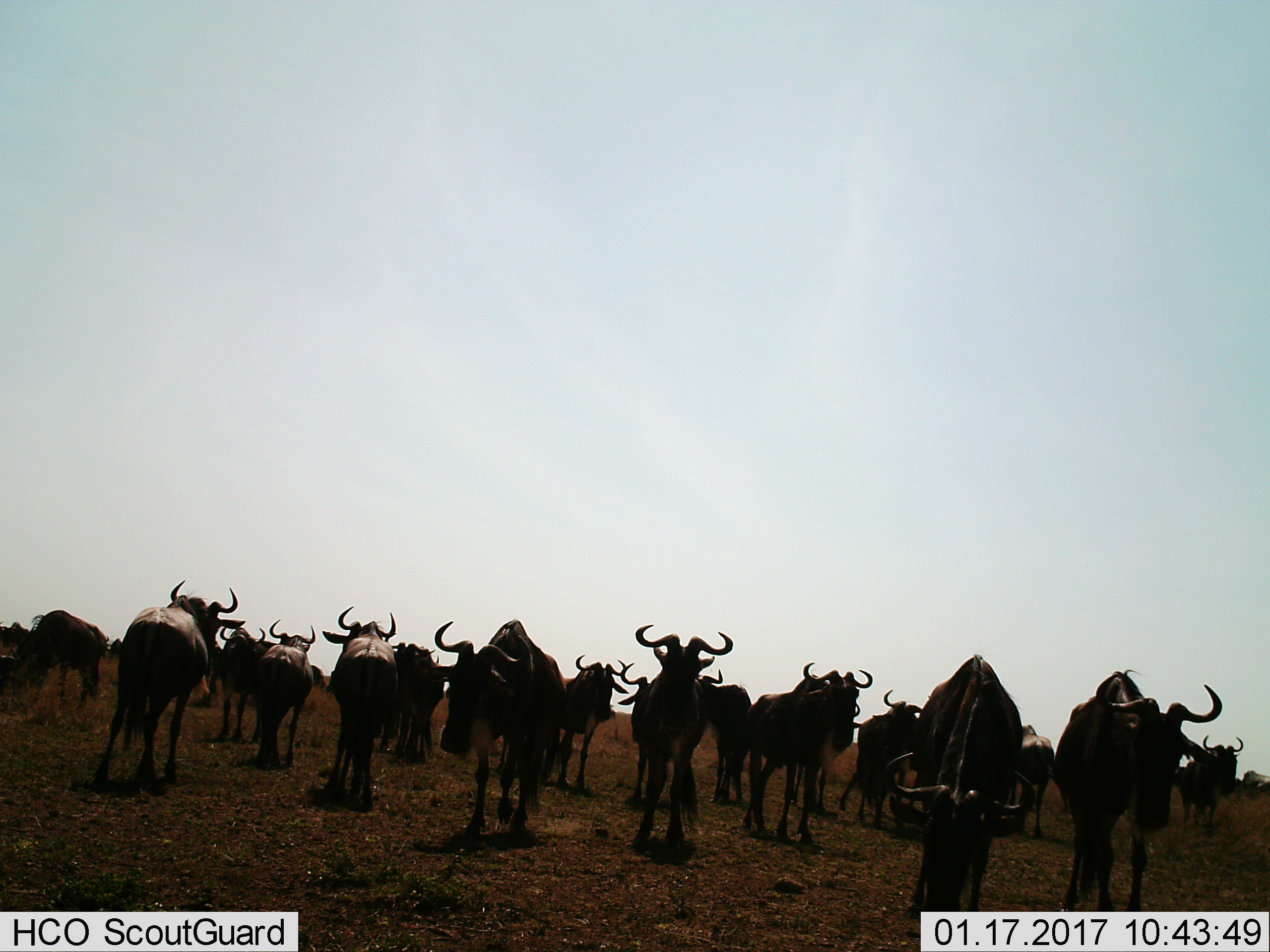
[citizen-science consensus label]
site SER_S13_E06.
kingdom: Animalia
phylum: Chordata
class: Mammalia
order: Artiodactyla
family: Bovidae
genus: Connochaetes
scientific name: Connochaetes taurinus taurinus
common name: blue wildebeest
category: wildebeestblue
Wildebeestblue (blue wildebeest) (Connochaetes taurinus taurinus), count 11-50. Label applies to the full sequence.